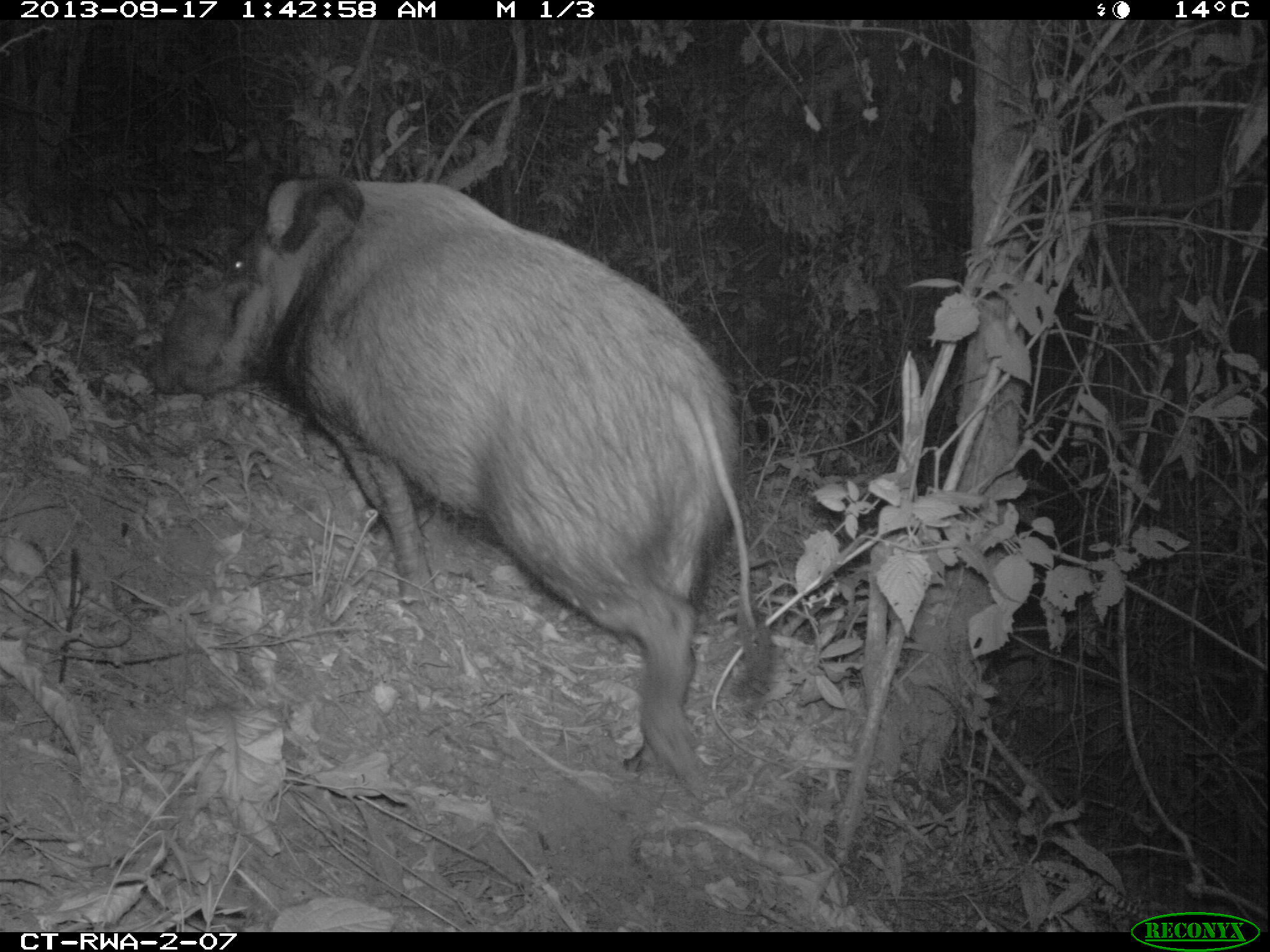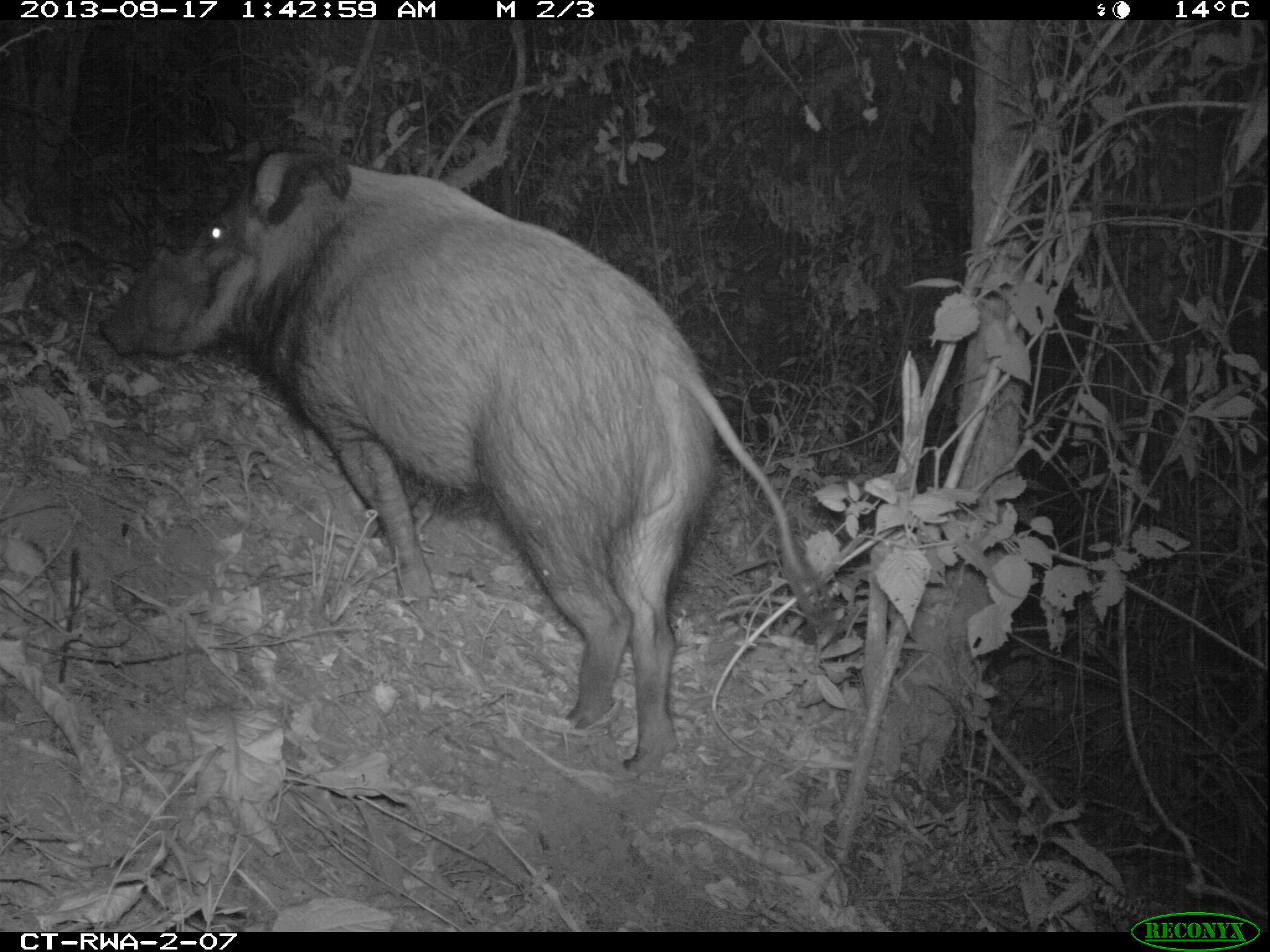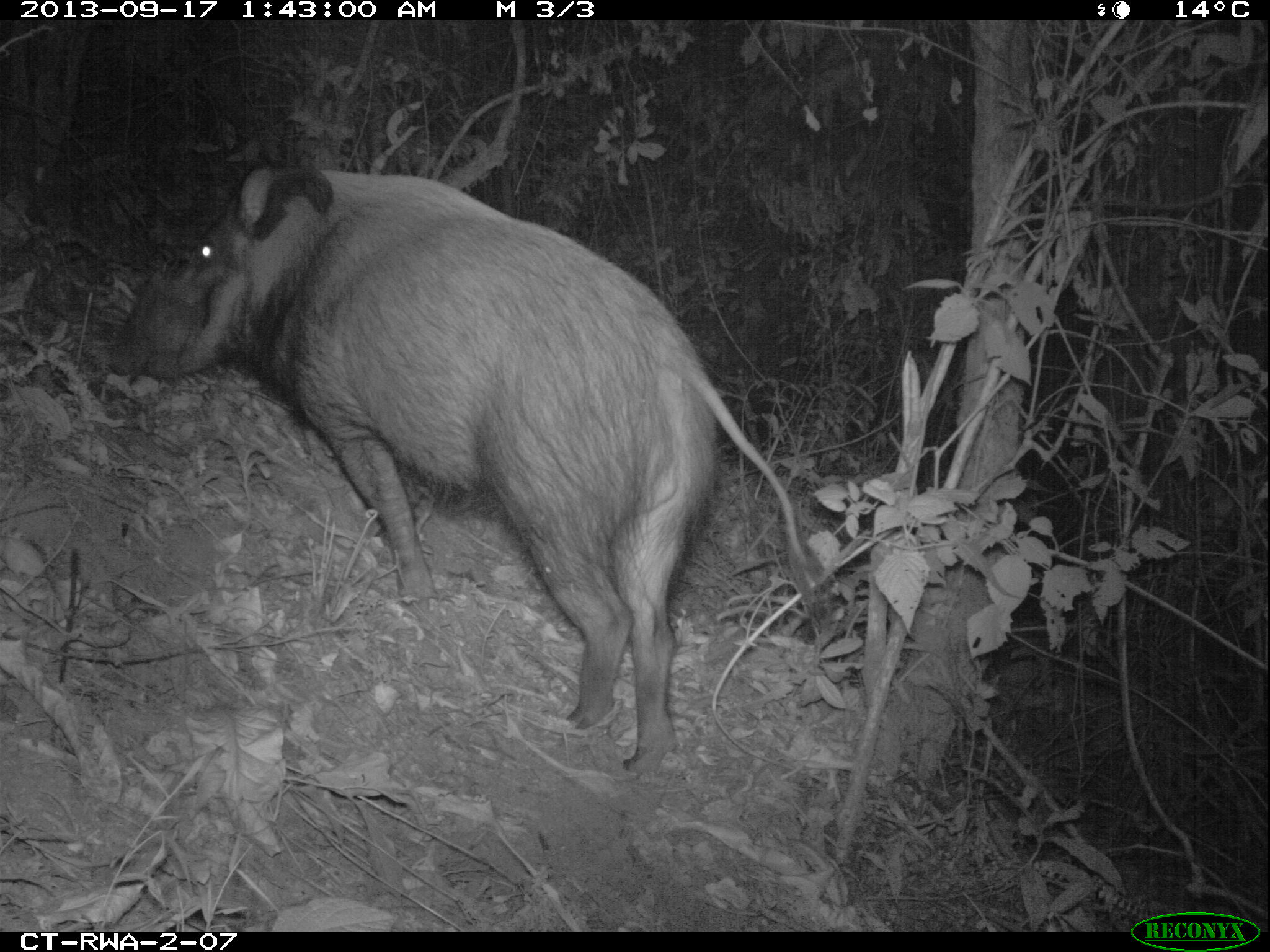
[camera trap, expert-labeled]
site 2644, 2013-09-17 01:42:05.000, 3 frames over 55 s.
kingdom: Animalia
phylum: Chordata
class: Mammalia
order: Artiodactyla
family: Suidae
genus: Potamochoerus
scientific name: Potamochoerus larvatus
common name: bushpig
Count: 2.